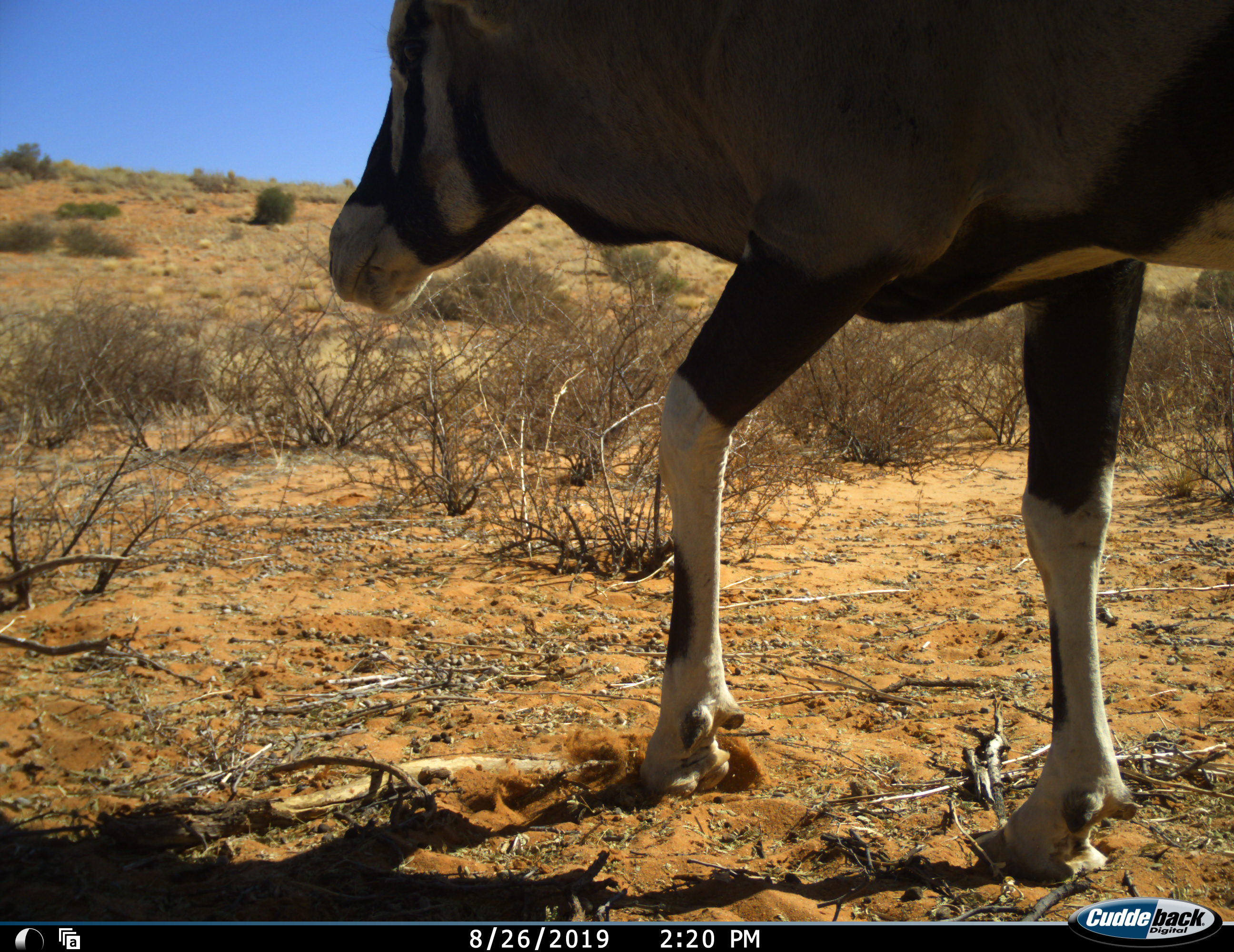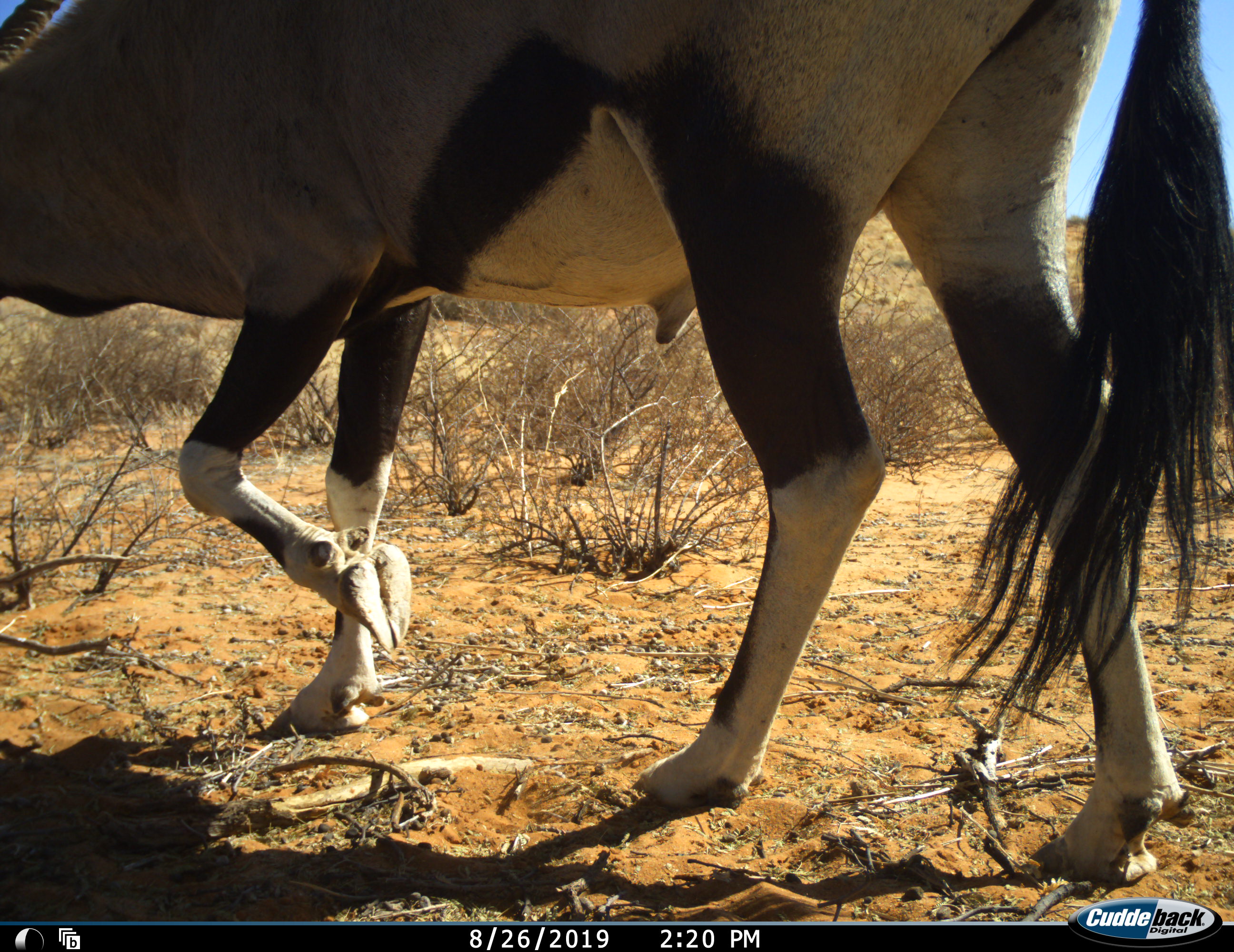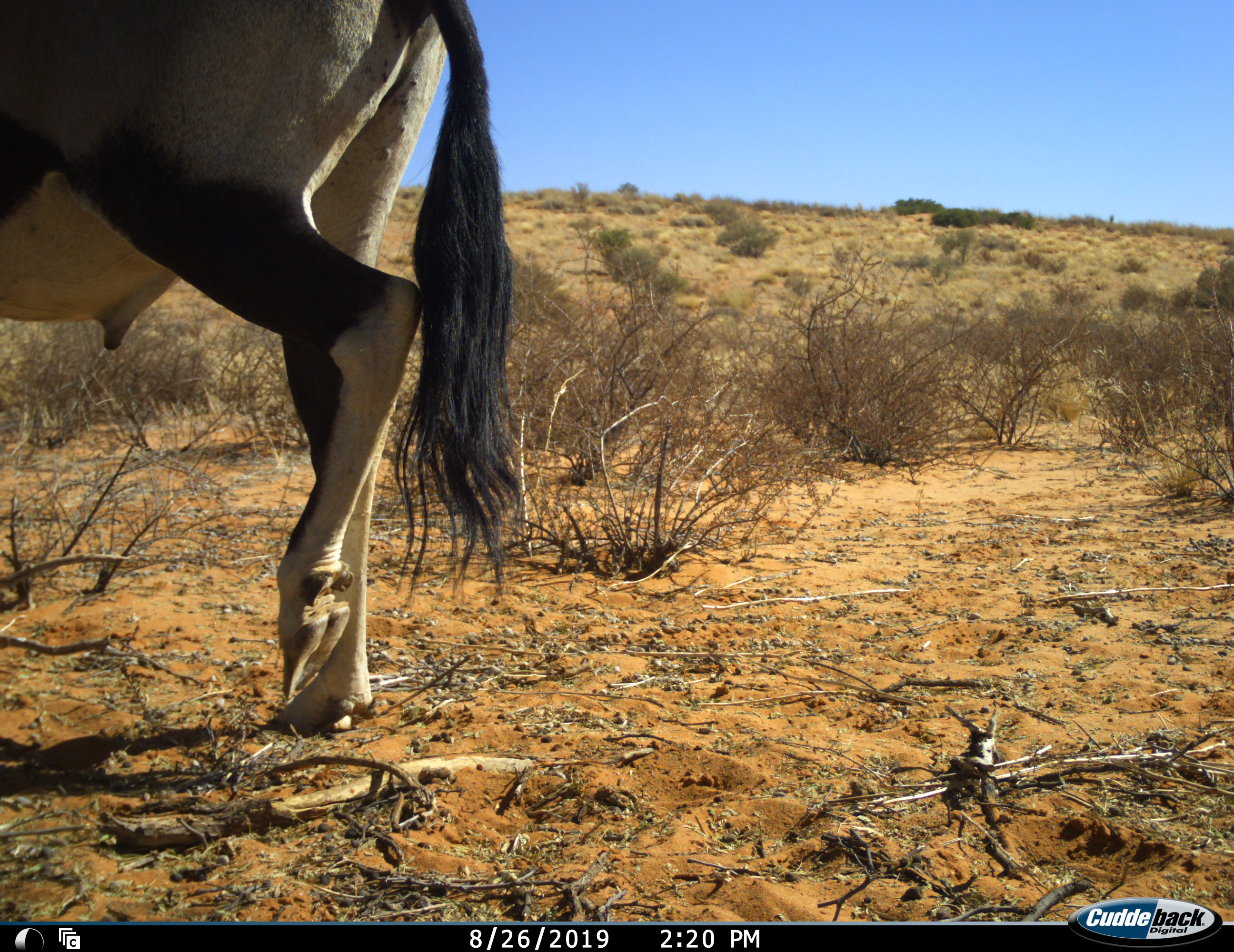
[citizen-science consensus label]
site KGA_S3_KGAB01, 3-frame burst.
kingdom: Animalia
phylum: Chordata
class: Mammalia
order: Artiodactyla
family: Bovidae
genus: Oryx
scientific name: Oryx gazella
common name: gemsbok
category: oryx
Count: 1.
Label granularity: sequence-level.